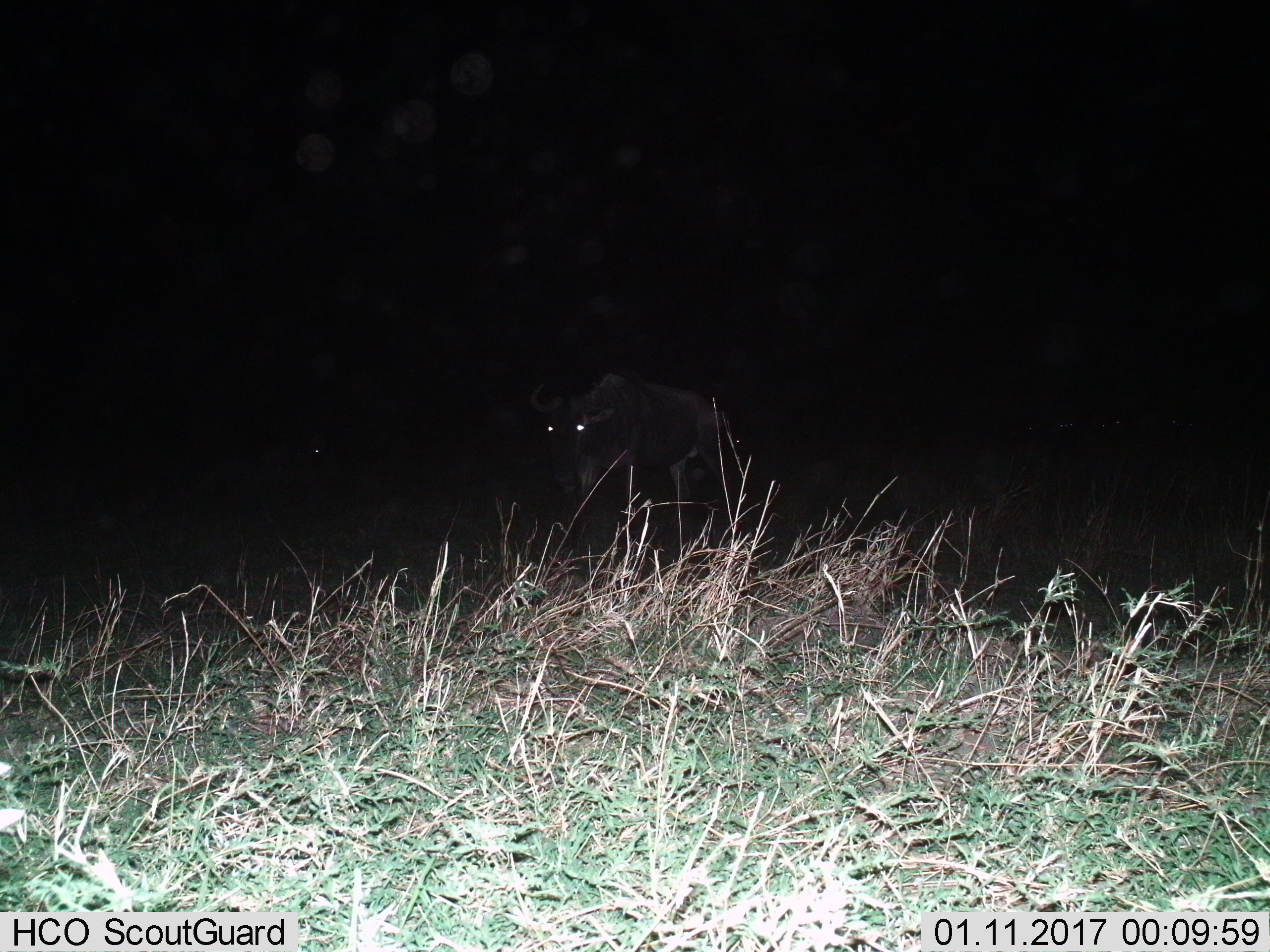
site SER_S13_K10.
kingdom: Animalia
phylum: Chordata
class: Mammalia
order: Artiodactyla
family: Bovidae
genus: Connochaetes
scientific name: Connochaetes taurinus taurinus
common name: blue wildebeest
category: wildebeestblue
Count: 1.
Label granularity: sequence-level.